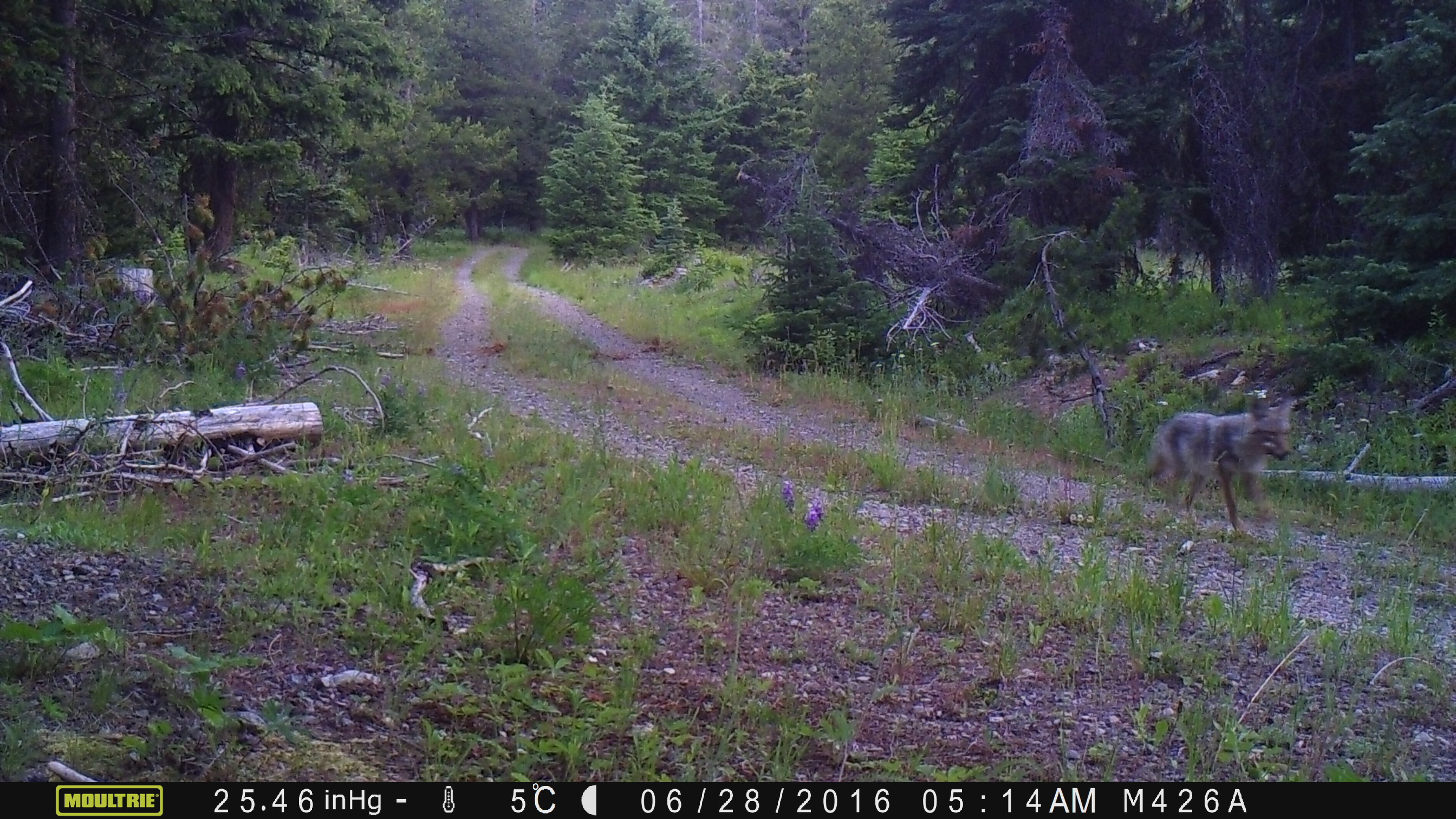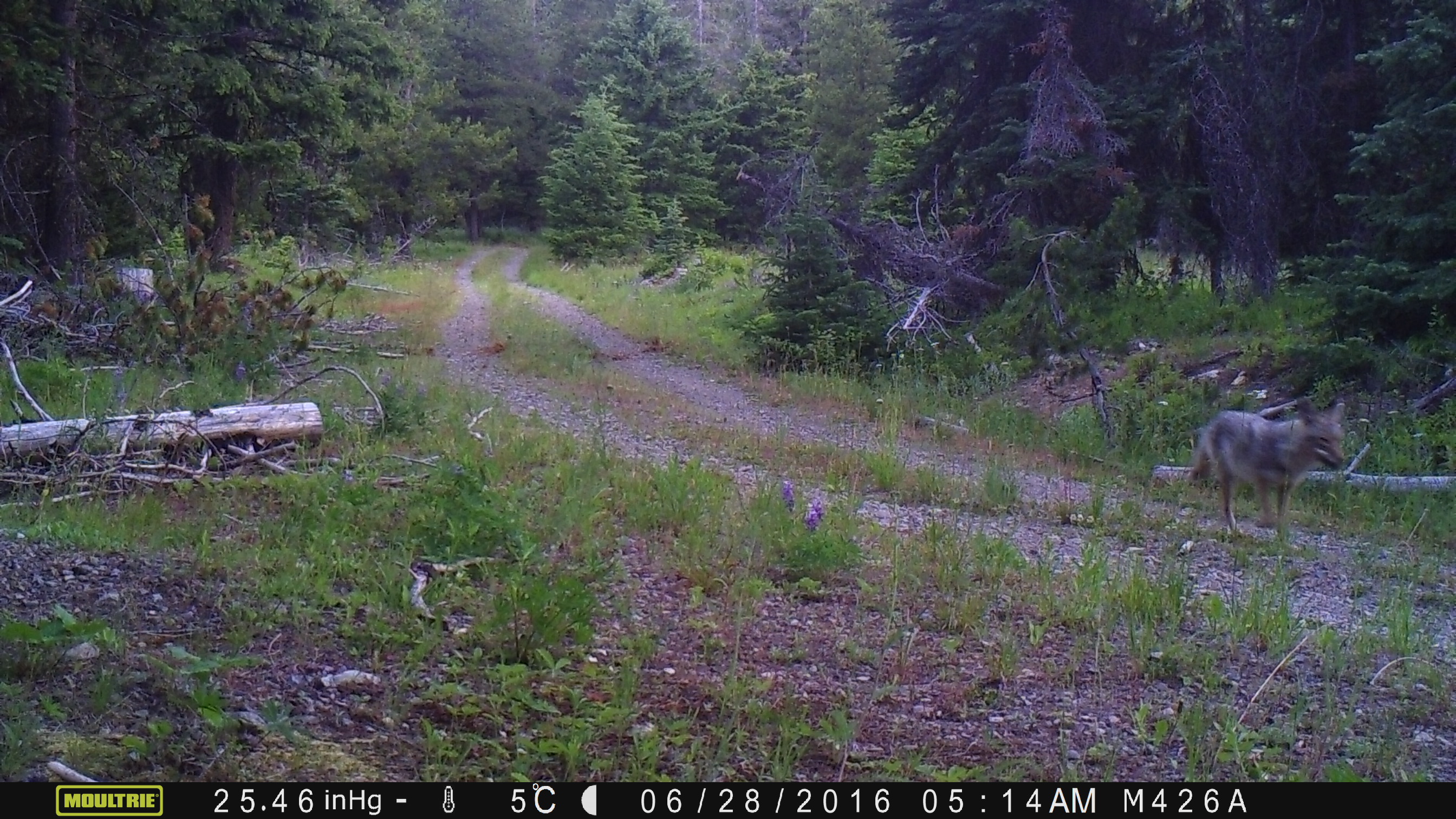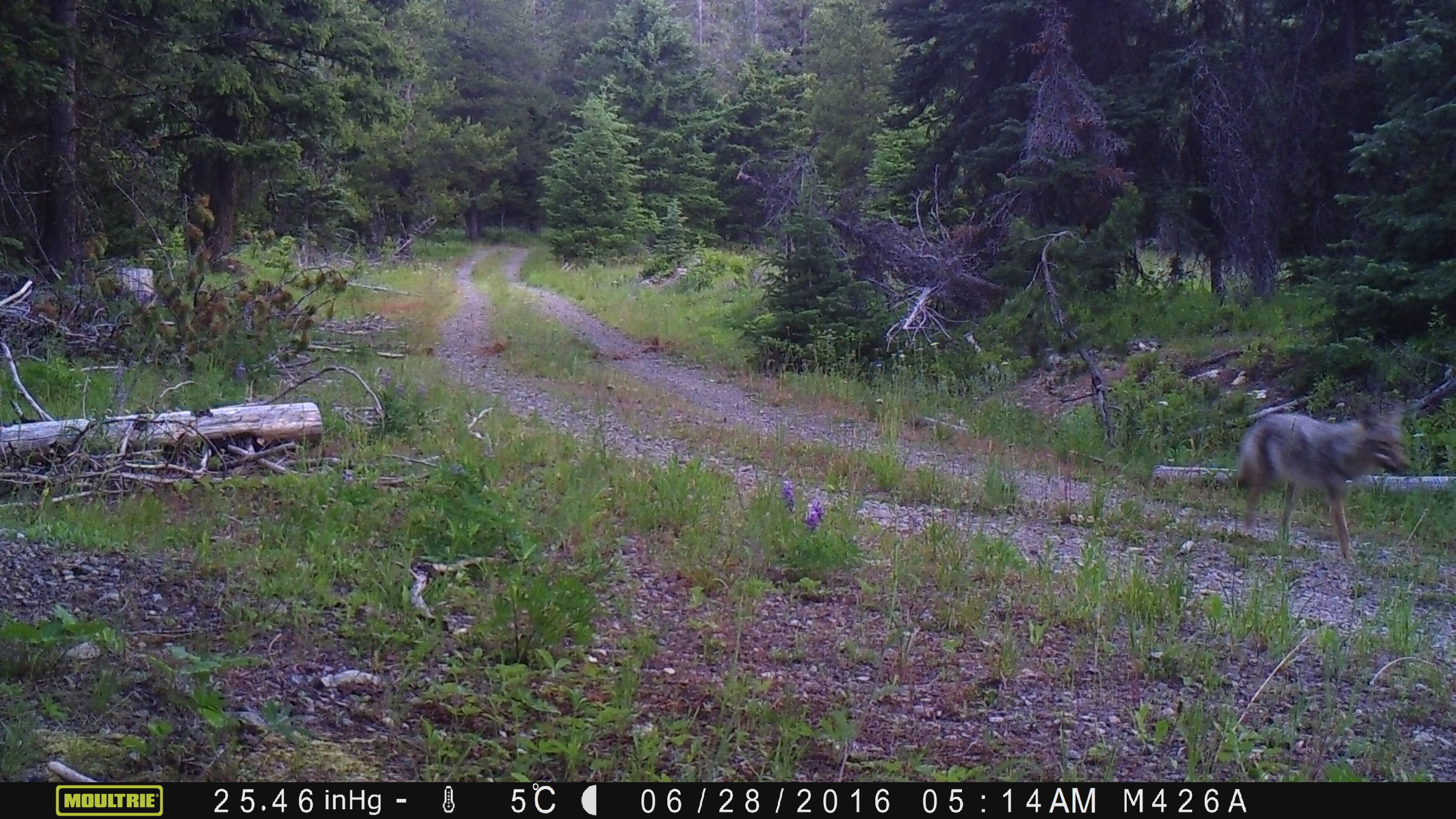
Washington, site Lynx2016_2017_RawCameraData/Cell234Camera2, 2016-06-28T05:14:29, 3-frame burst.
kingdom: Animalia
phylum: Chordata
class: Mammalia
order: Carnivora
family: Canidae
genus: Canis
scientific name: Canis latrans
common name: coyote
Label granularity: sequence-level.